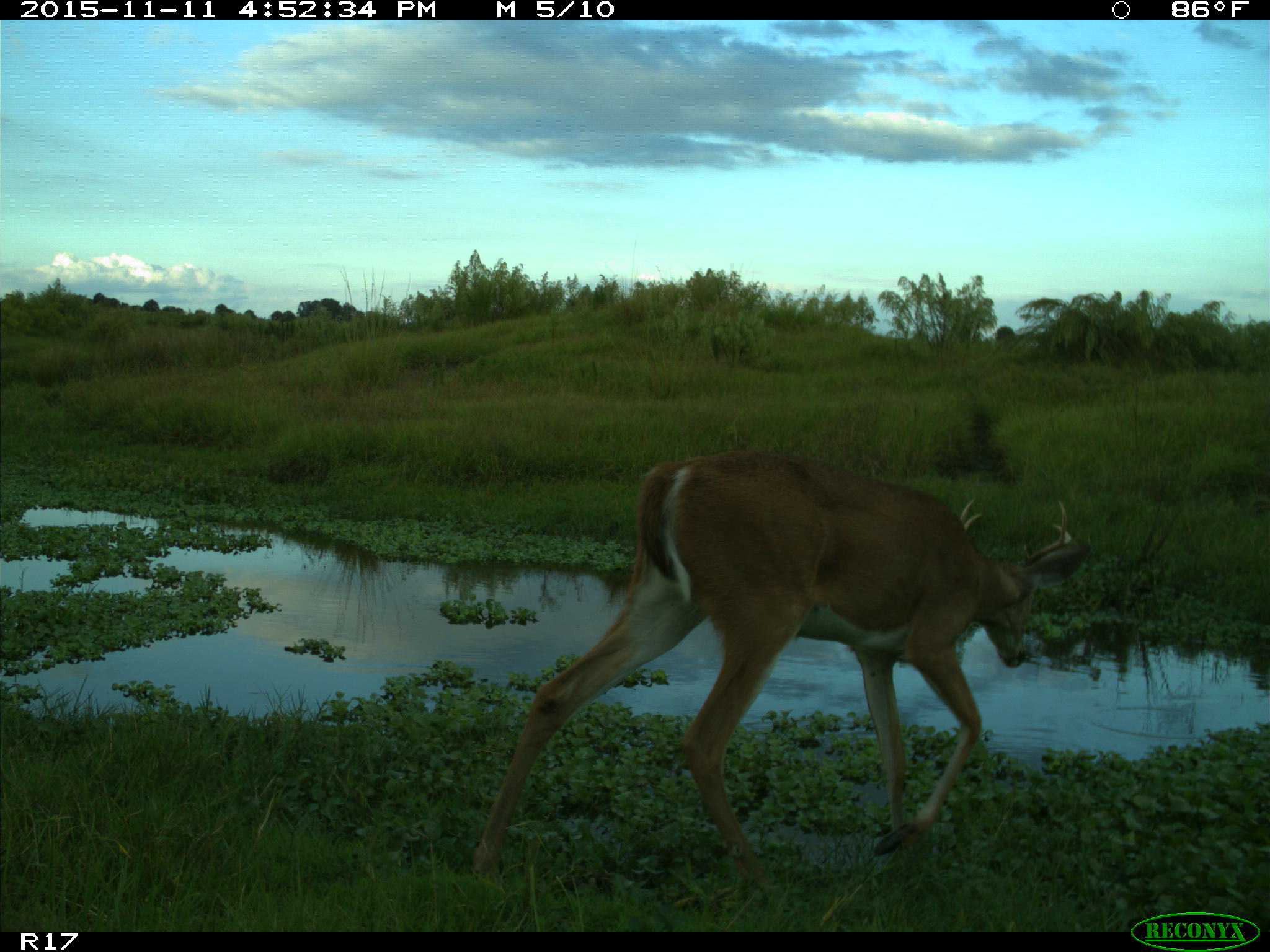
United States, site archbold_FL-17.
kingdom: Animalia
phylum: Chordata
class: Mammalia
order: Artiodactyla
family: Cervidae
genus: Odocoileus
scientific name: Odocoileus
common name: deer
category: unidentified deer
Unidentified deer (deer) (Odocoileus).